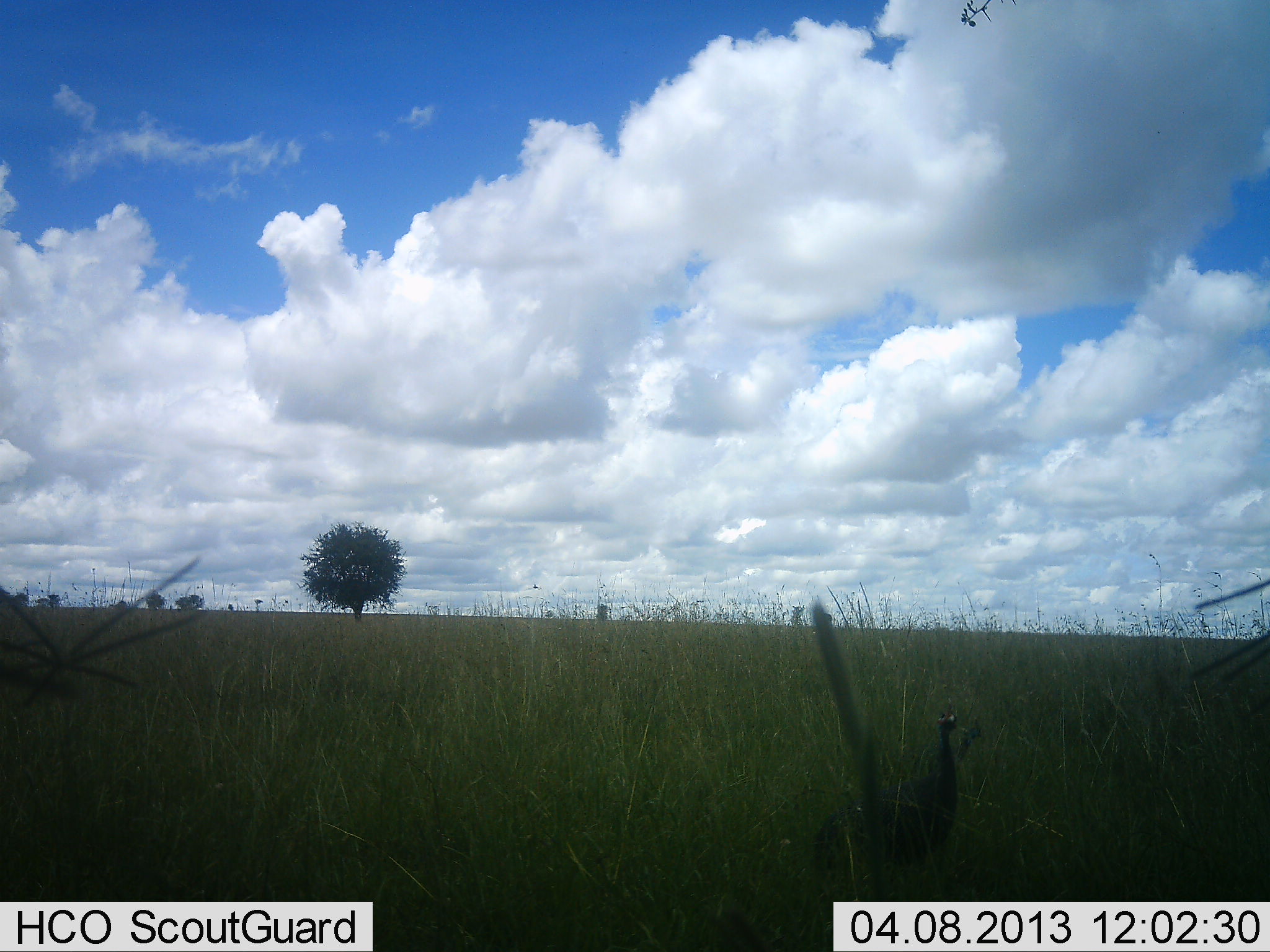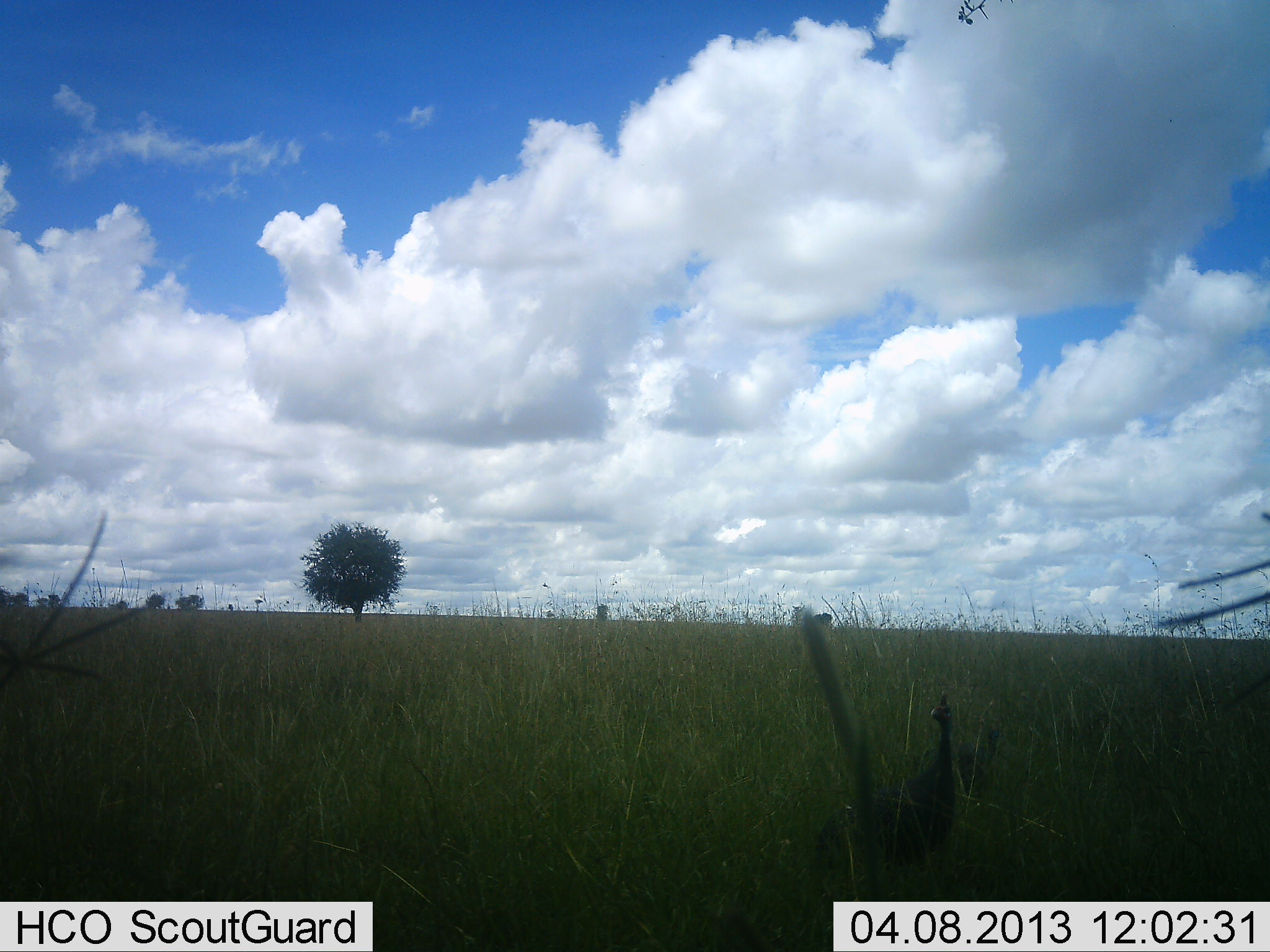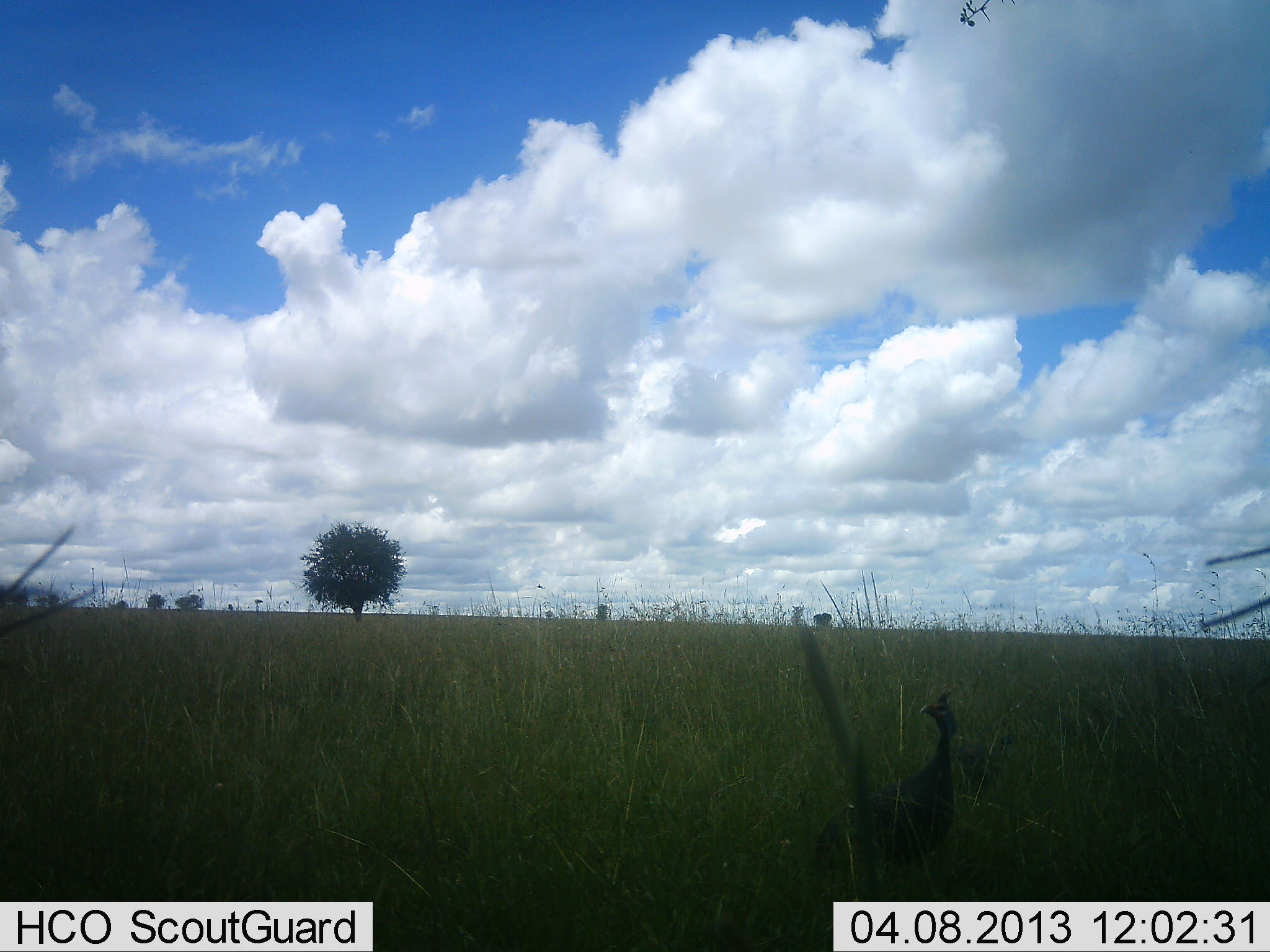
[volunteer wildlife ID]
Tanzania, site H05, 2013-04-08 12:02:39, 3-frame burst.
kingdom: Animalia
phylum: Chordata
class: Aves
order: Galliformes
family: Numididae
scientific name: Numididae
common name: guinea fowl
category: guineafowl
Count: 1.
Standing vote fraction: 97%.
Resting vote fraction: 3%.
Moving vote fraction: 6%.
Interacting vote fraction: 0%.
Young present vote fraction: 0%.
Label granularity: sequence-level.